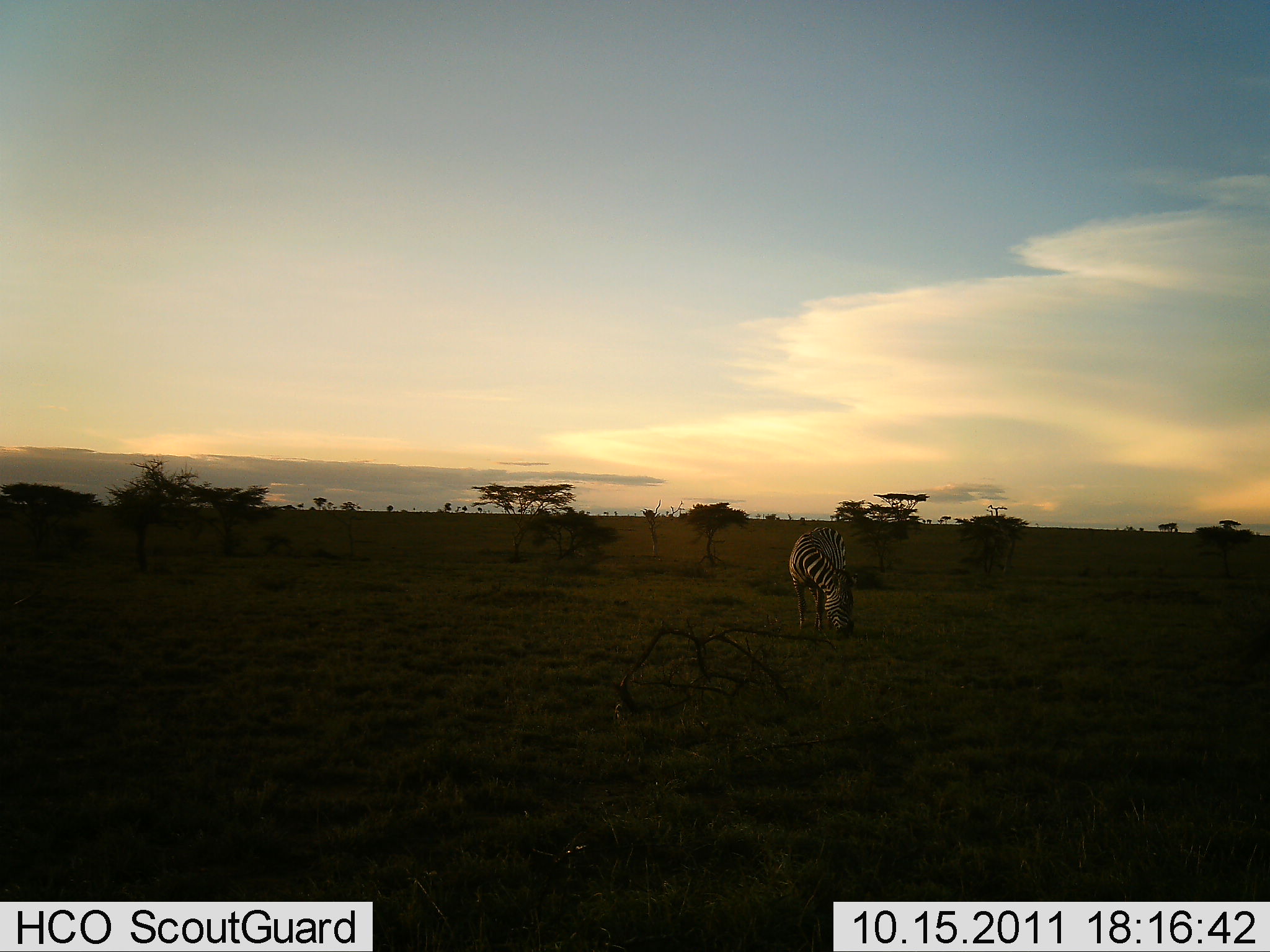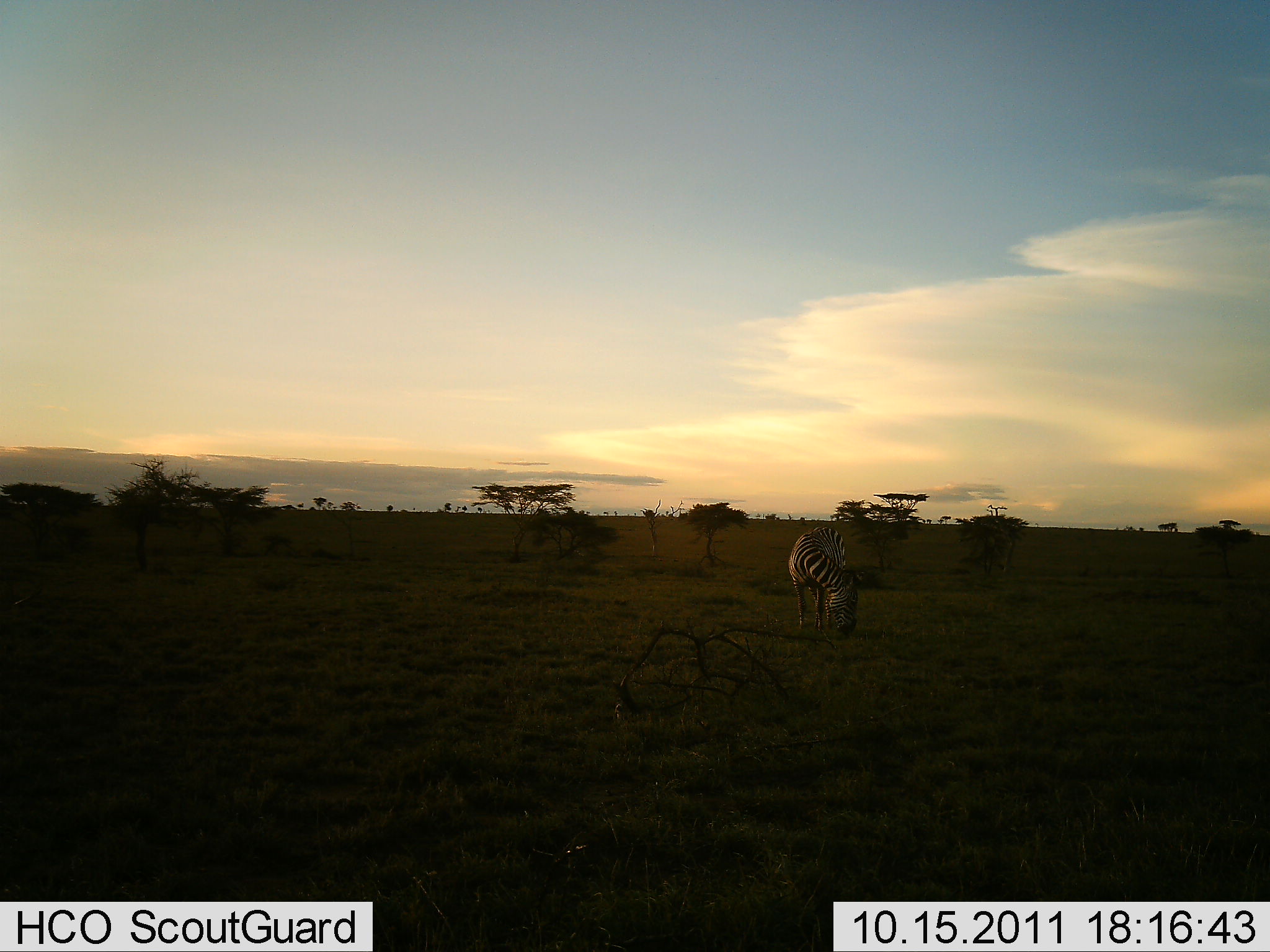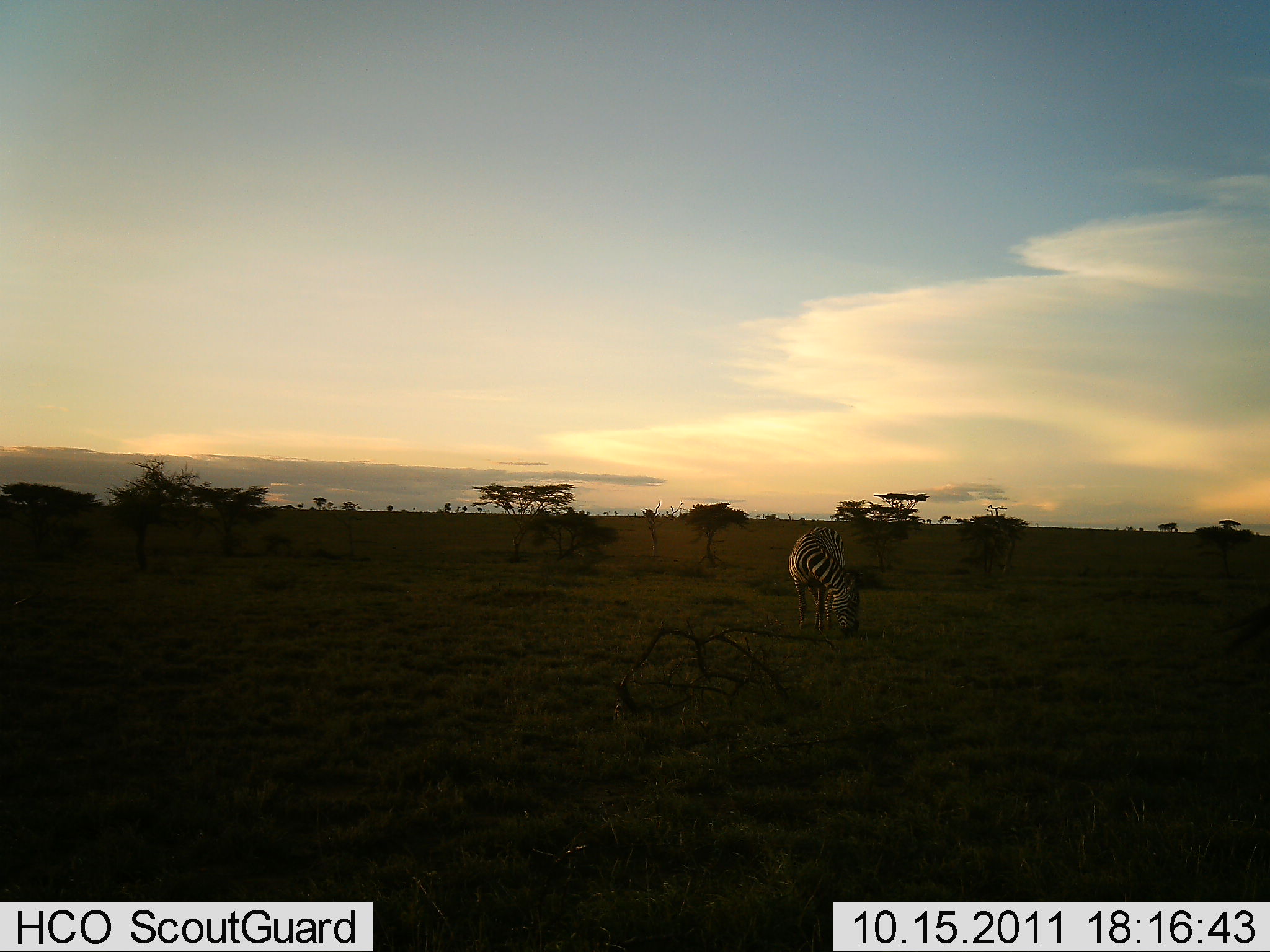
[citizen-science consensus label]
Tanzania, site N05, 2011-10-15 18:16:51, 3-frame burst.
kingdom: Animalia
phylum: Chordata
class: Mammalia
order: Perissodactyla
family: Equidae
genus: Equus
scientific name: Equus quagga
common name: plains zebra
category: zebra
Zebra (plains zebra) (Equus quagga), count 1. Behavior (volunteer vote fractions): standing 15%, resting 0%, moving 0%, interacting 0%. Young present (vote fraction): 0%. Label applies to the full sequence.